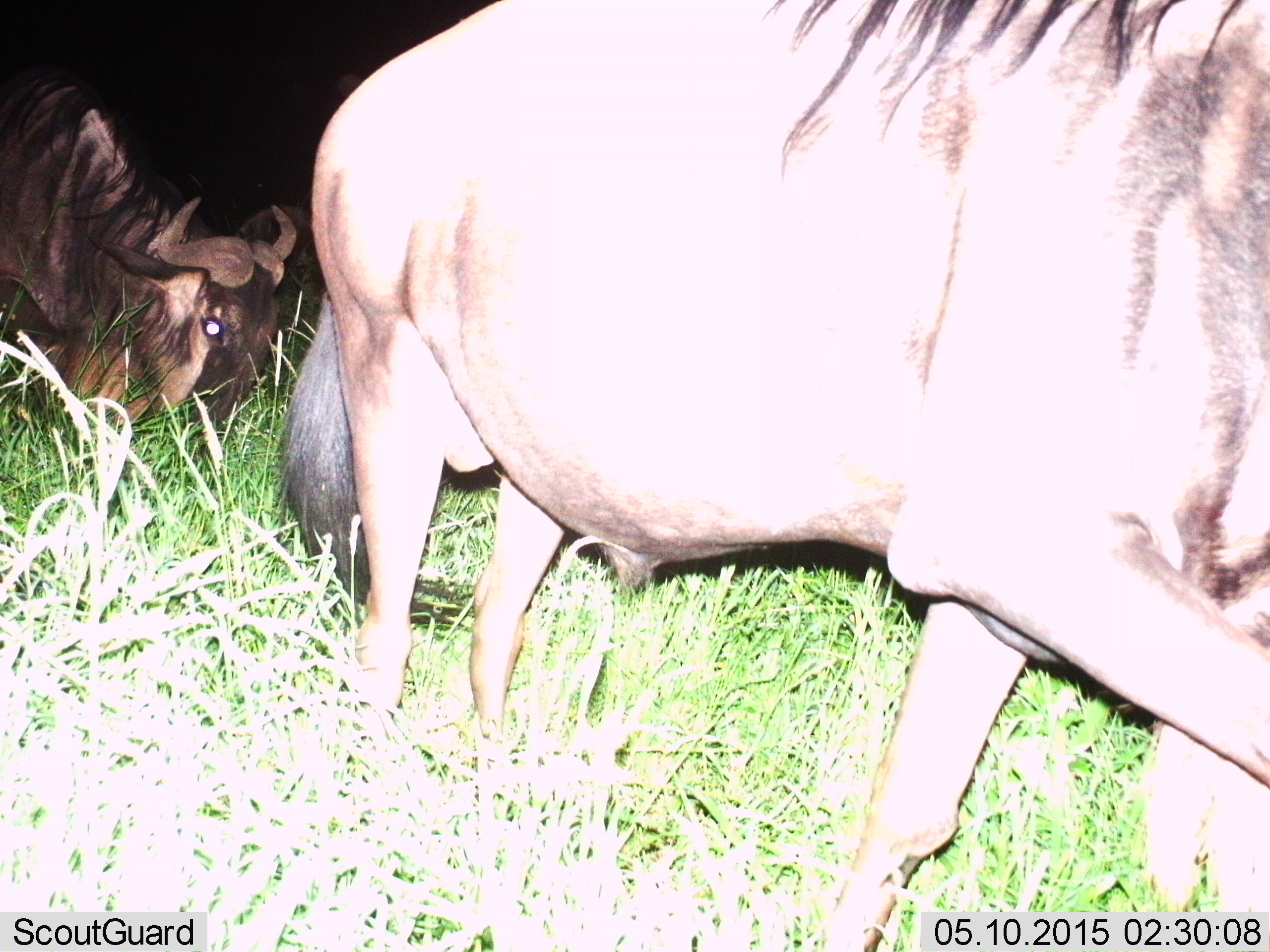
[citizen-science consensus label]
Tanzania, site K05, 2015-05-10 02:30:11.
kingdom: Animalia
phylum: Chordata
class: Mammalia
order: Artiodactyla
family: Bovidae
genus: Connochaetes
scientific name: Connochaetes taurinus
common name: blue wildebeest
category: wildebeest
Wildebeest (blue wildebeest) (Connochaetes taurinus), count 2. Behavior (volunteer vote fractions): standing 20%, resting 0%, moving 60%, interacting 0%. Young present (vote fraction): 0%. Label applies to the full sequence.